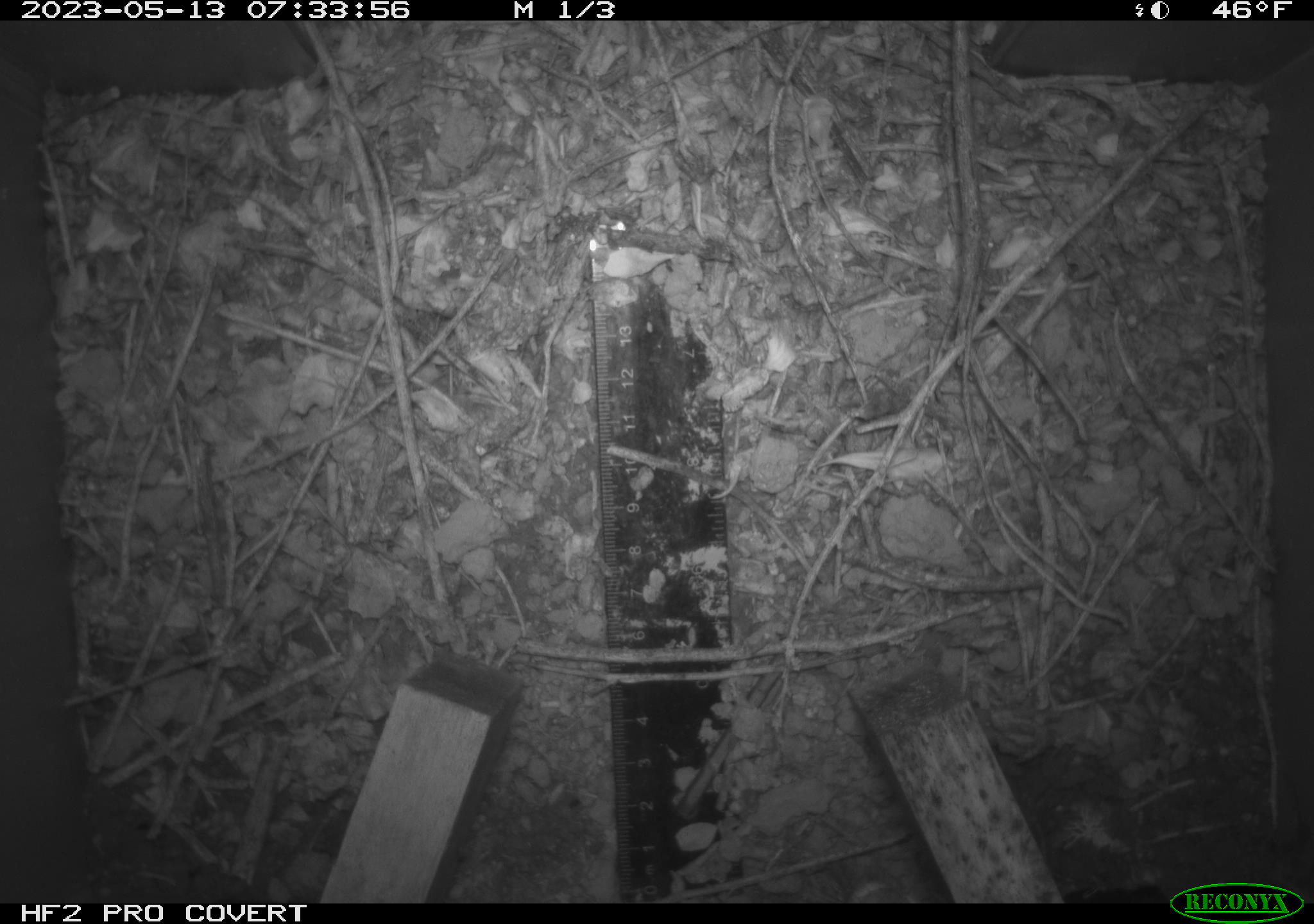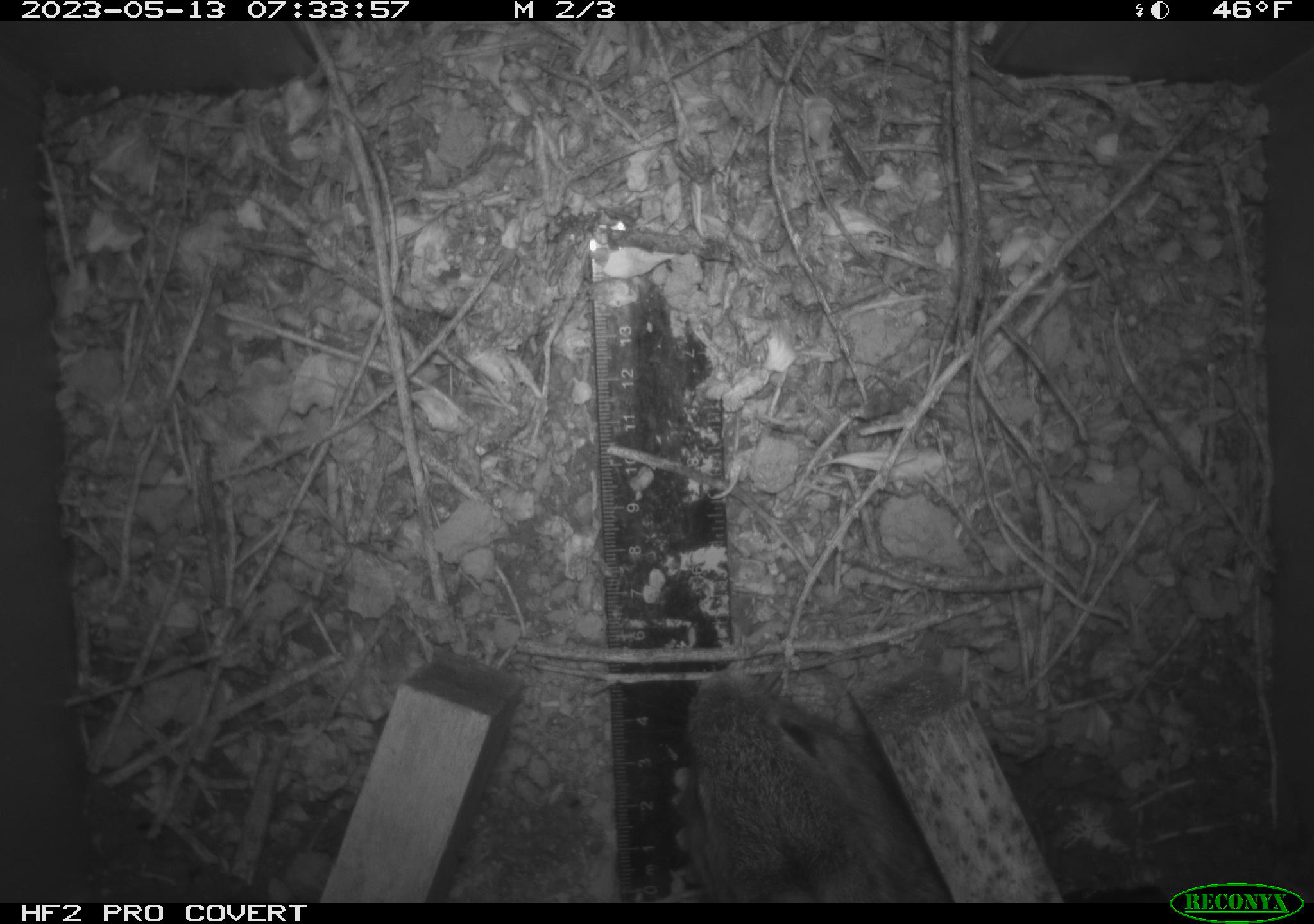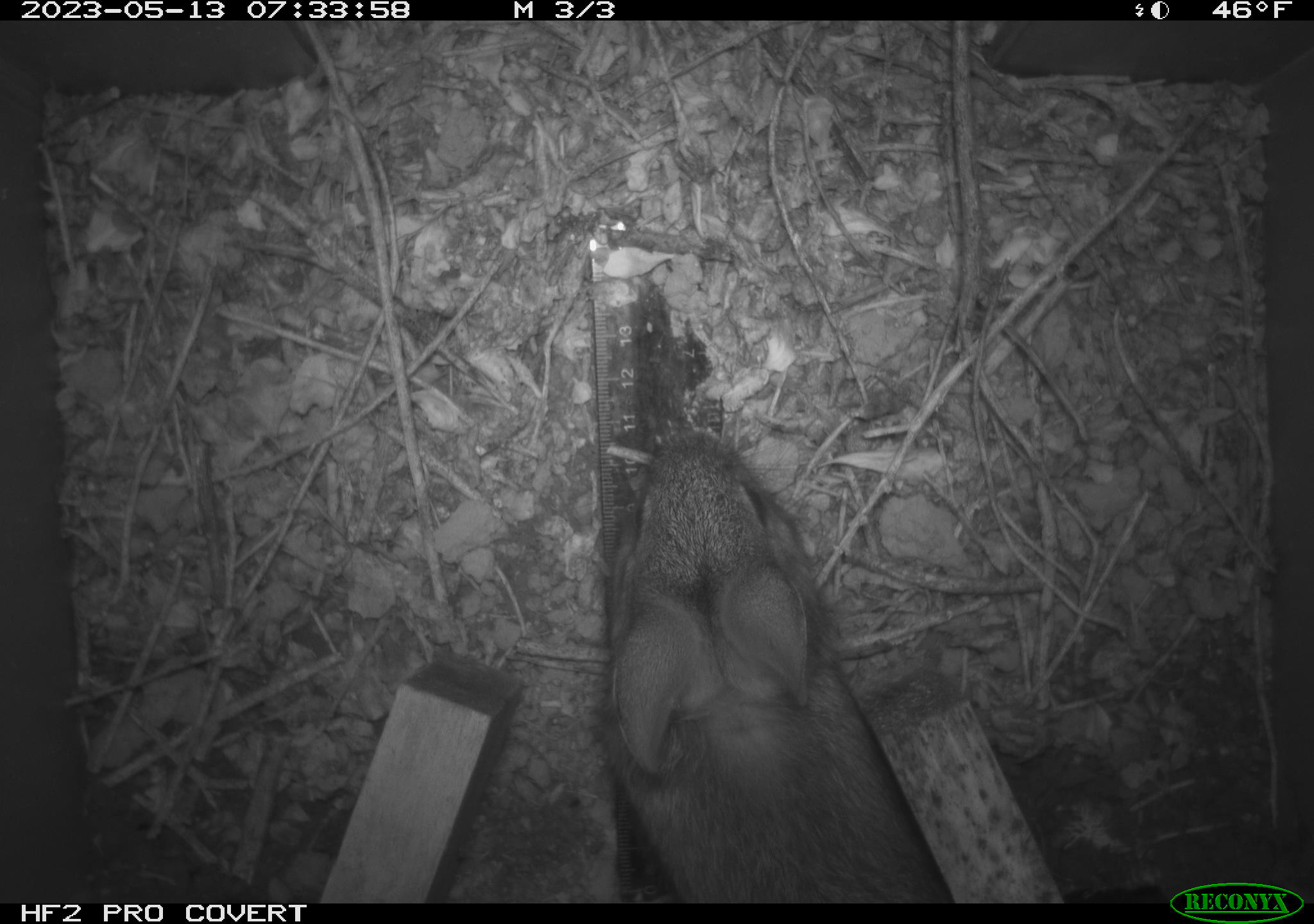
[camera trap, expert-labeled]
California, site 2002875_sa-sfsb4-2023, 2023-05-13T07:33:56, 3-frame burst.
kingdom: Animalia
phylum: Chordata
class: Mammalia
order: Lagomorpha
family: Leporidae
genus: Sylvilagus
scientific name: Sylvilagus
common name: cottontail rabbits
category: sylvilagus species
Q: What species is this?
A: Sylvilagus species (cottontail rabbits) (Sylvilagus).